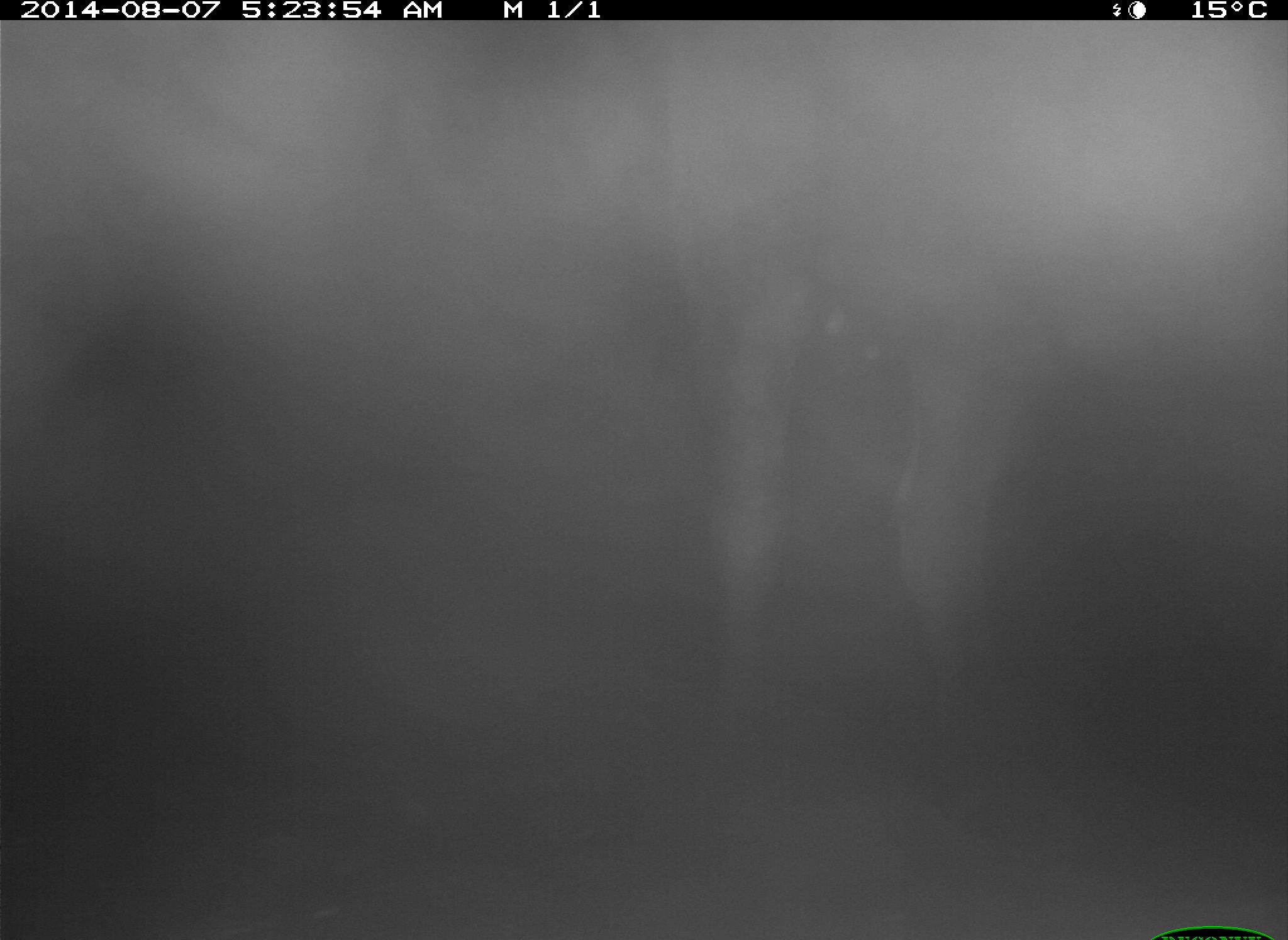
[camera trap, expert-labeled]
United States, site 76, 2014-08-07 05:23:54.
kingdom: Animalia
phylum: Chordata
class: Mammalia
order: Artiodactyla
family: Bovidae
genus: Bos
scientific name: Bos taurus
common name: cow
Cow (Bos taurus).